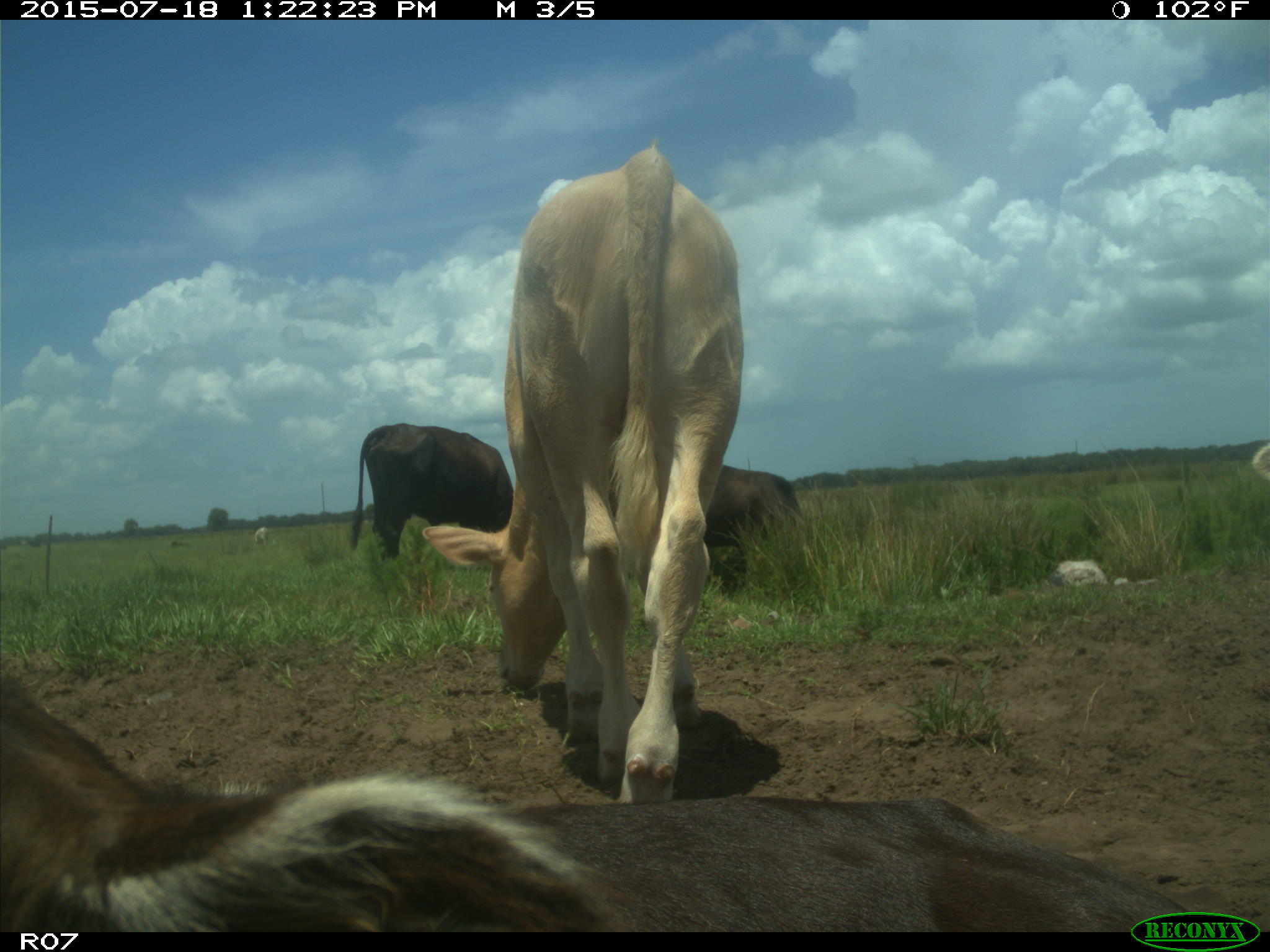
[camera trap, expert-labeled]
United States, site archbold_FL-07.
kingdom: Animalia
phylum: Chordata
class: Mammalia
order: Artiodactyla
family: Bovidae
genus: Bos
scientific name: Bos taurus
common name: domestic cow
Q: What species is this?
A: Bos taurus (domestic cow).